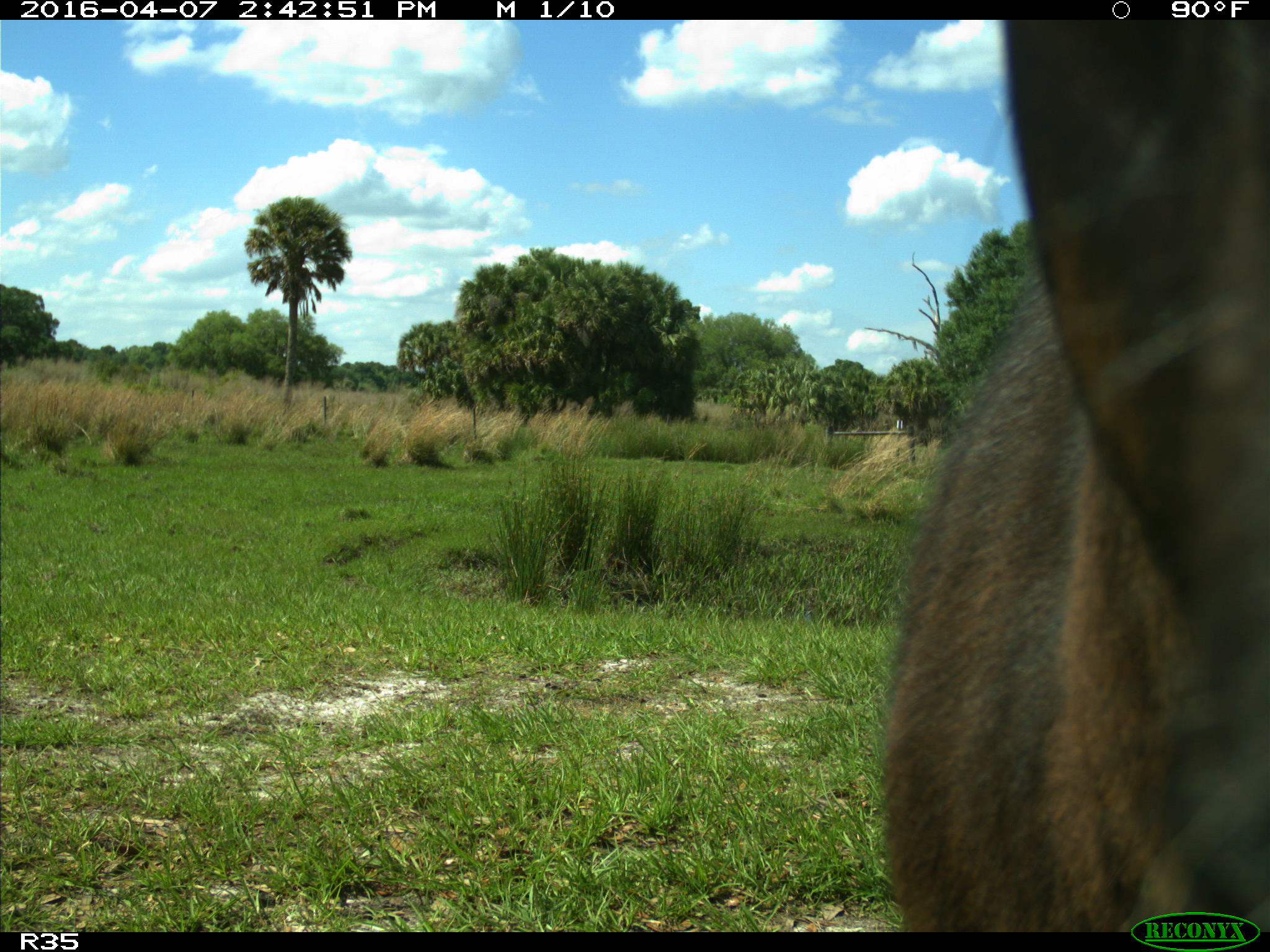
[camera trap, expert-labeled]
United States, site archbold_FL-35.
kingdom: Animalia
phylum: Chordata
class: Mammalia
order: Artiodactyla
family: Bovidae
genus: Bos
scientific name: Bos taurus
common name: domestic cow